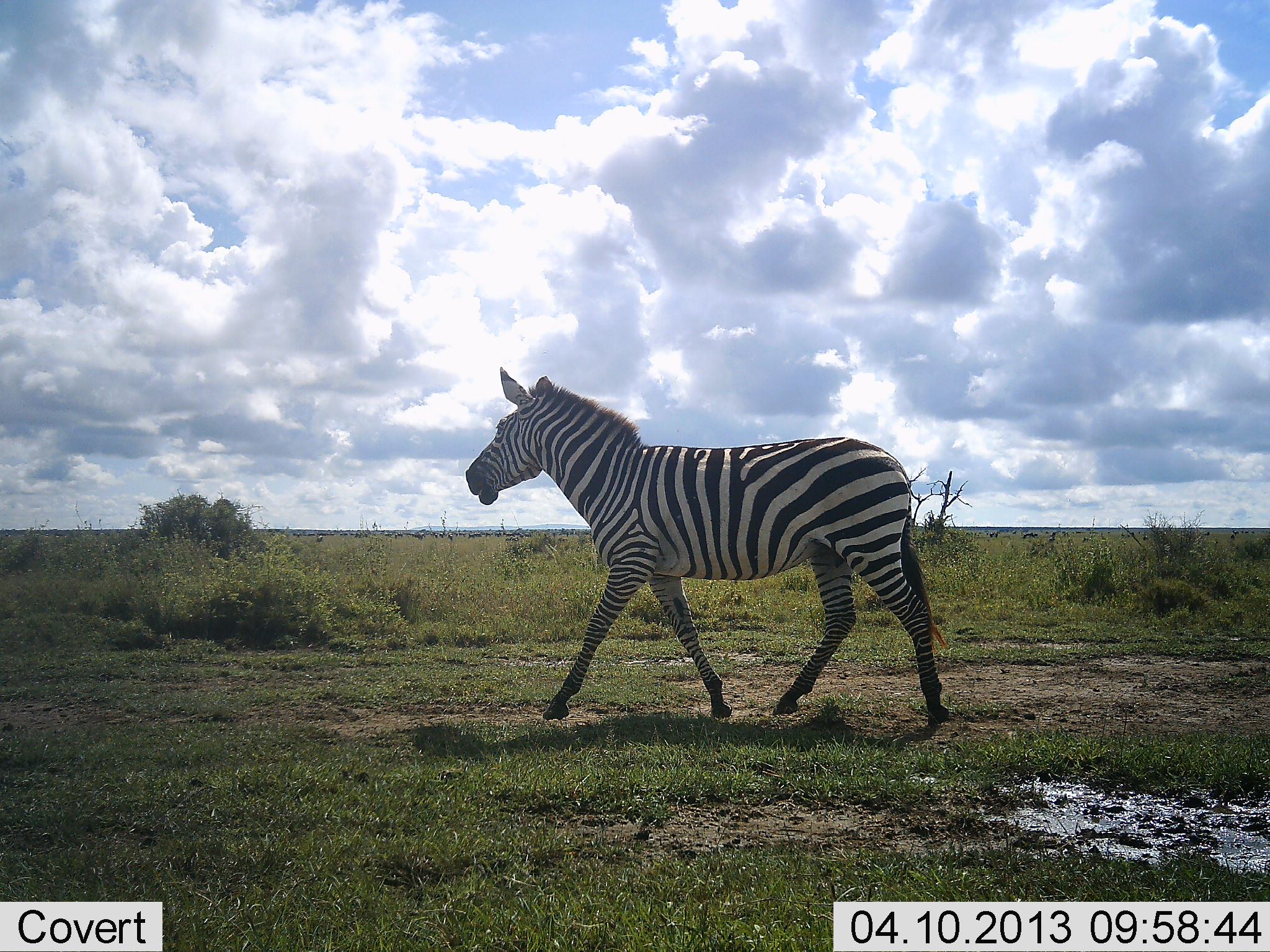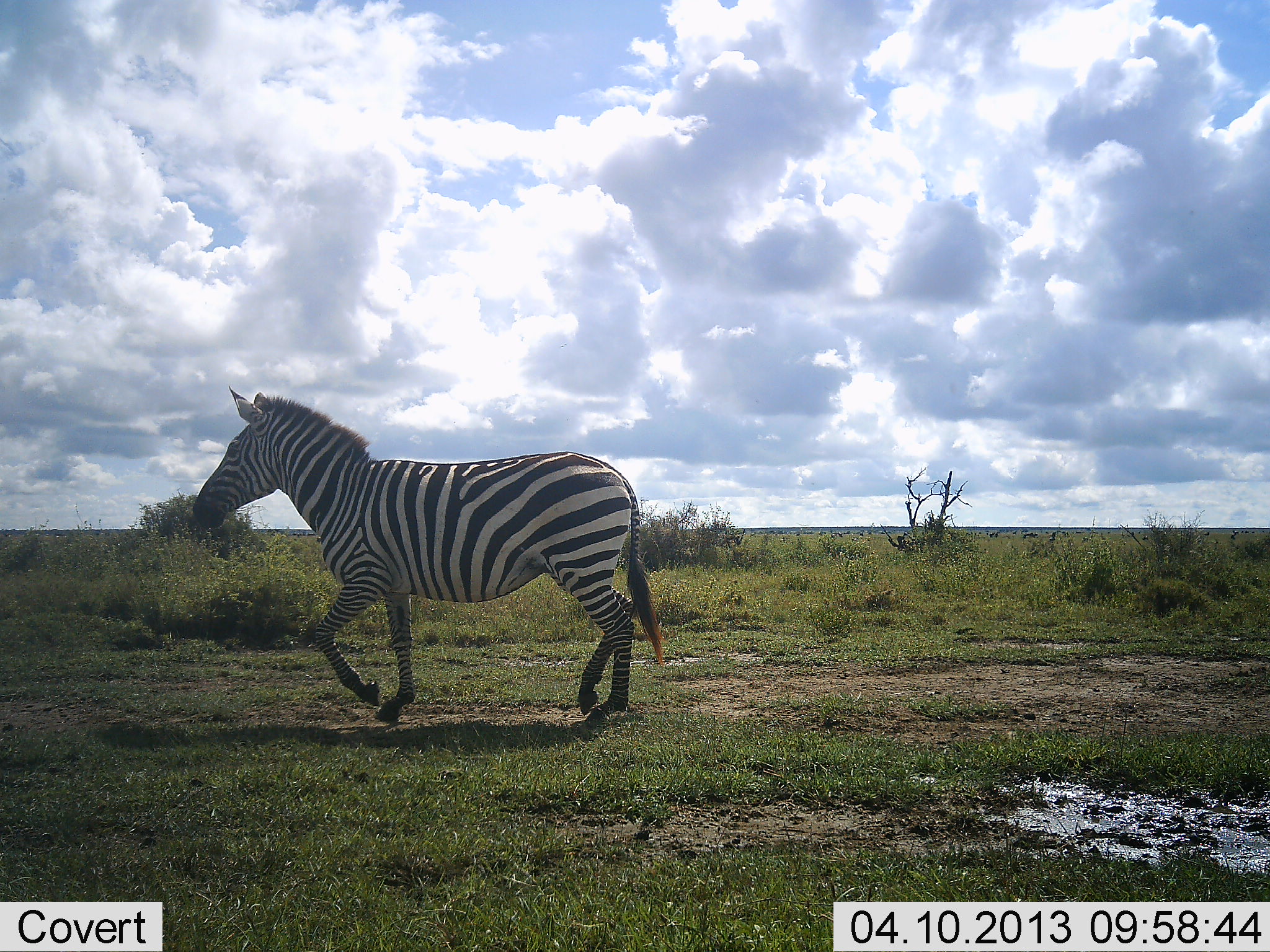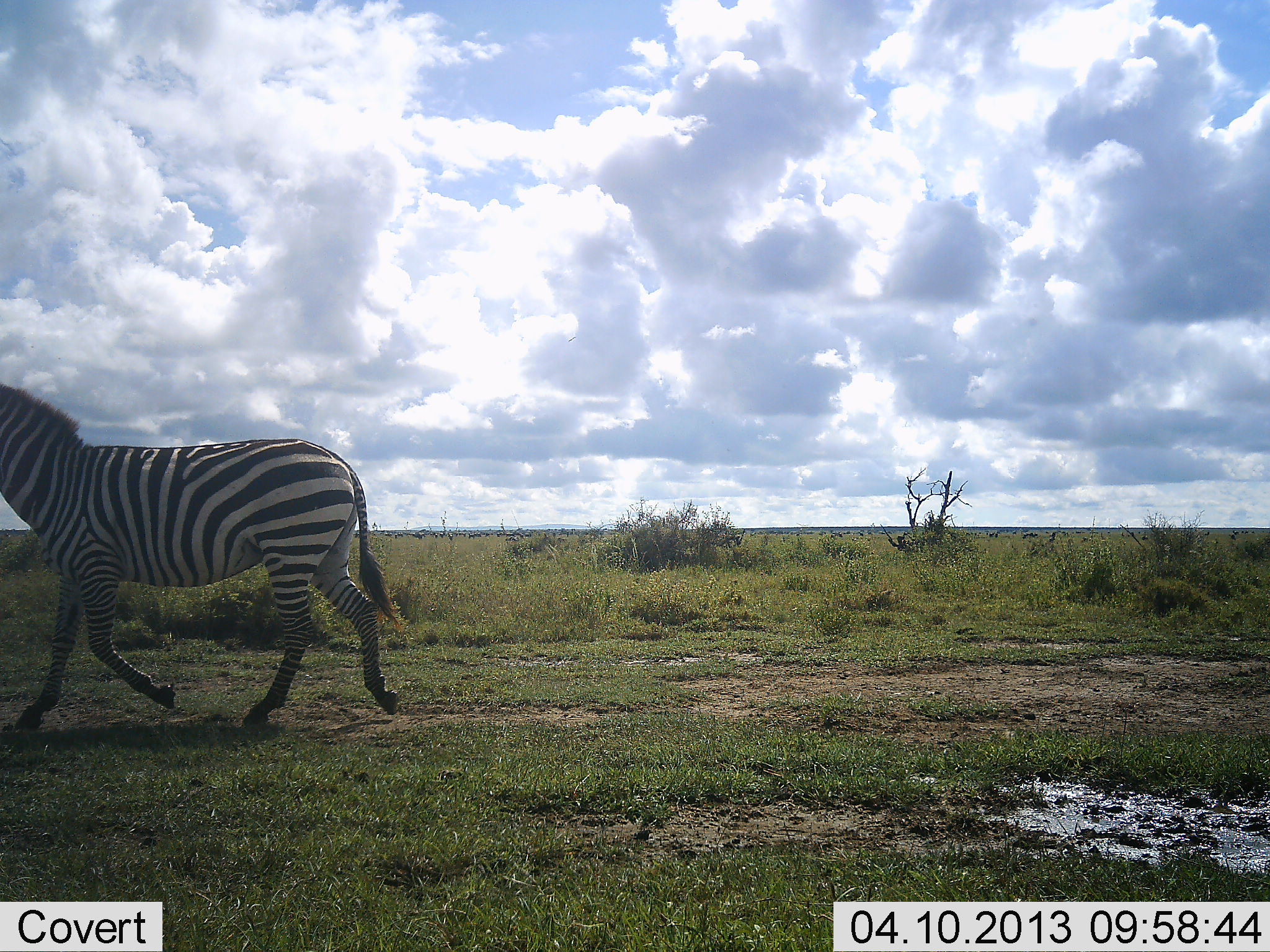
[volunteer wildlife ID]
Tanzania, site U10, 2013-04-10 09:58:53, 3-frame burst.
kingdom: Animalia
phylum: Chordata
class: Mammalia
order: Perissodactyla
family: Equidae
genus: Equus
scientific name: Equus quagga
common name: plains zebra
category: zebra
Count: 1.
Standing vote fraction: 0%.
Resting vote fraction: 0%.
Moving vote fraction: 100%.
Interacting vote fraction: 0%.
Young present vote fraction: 0%.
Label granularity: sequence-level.